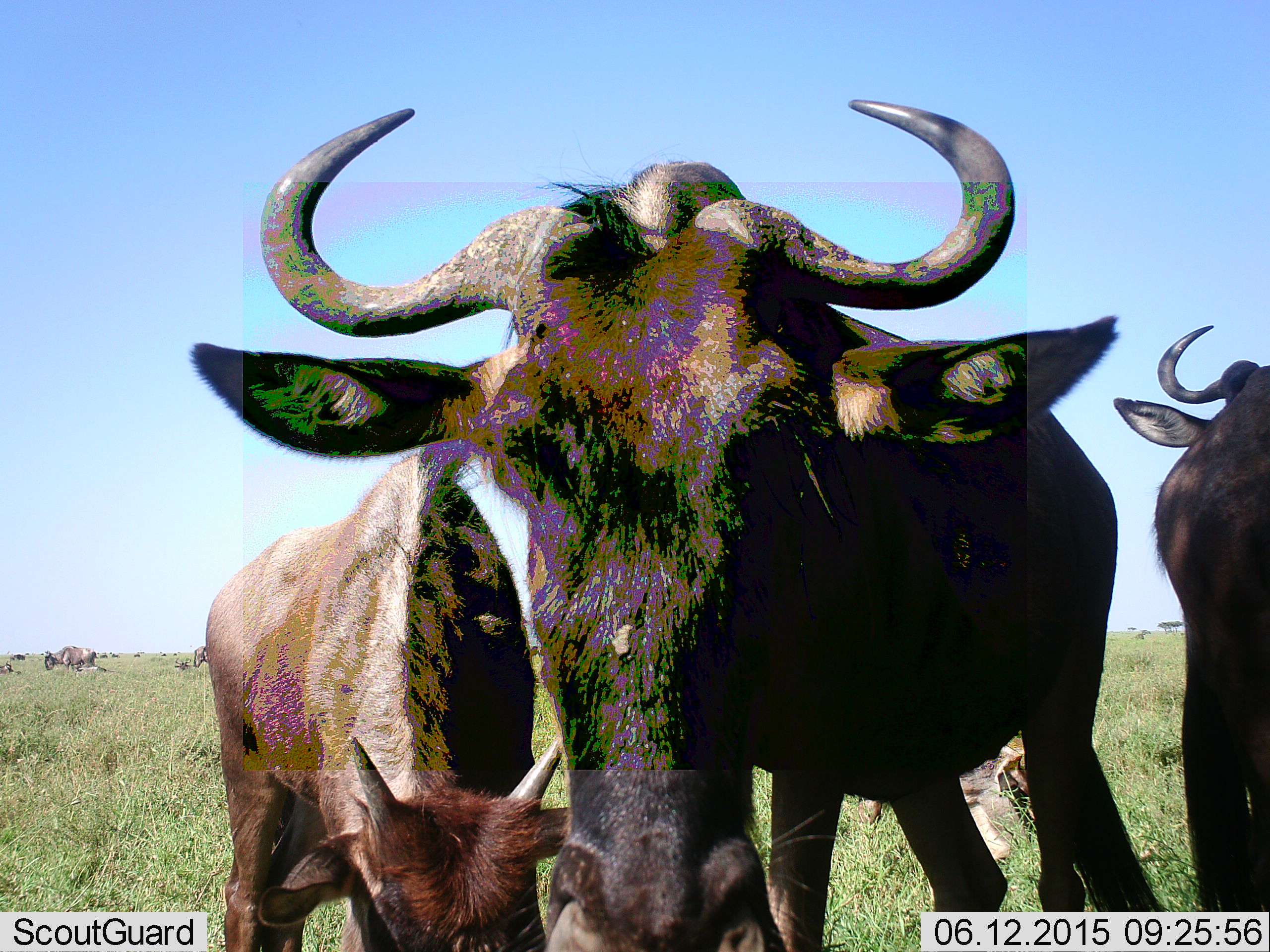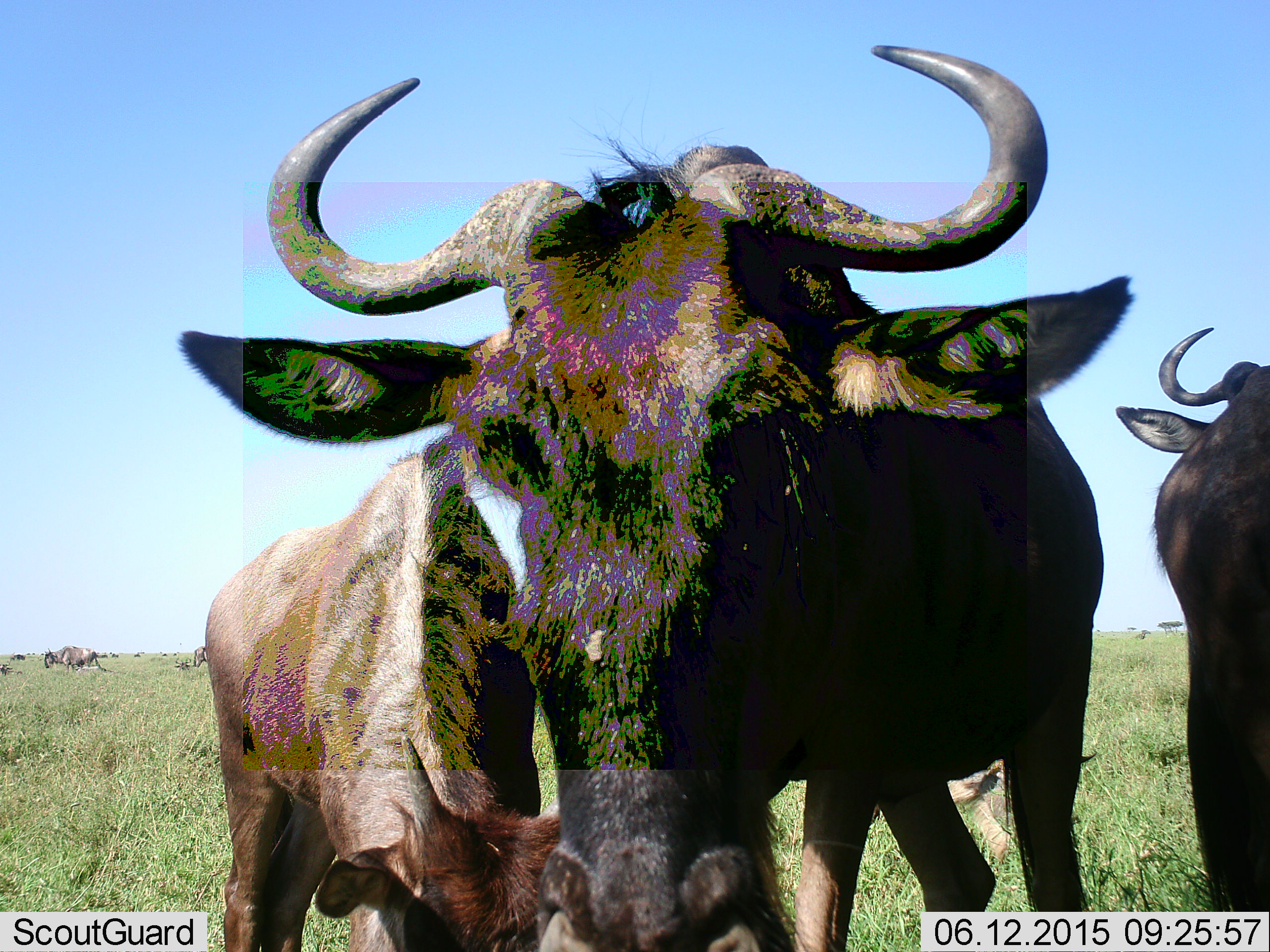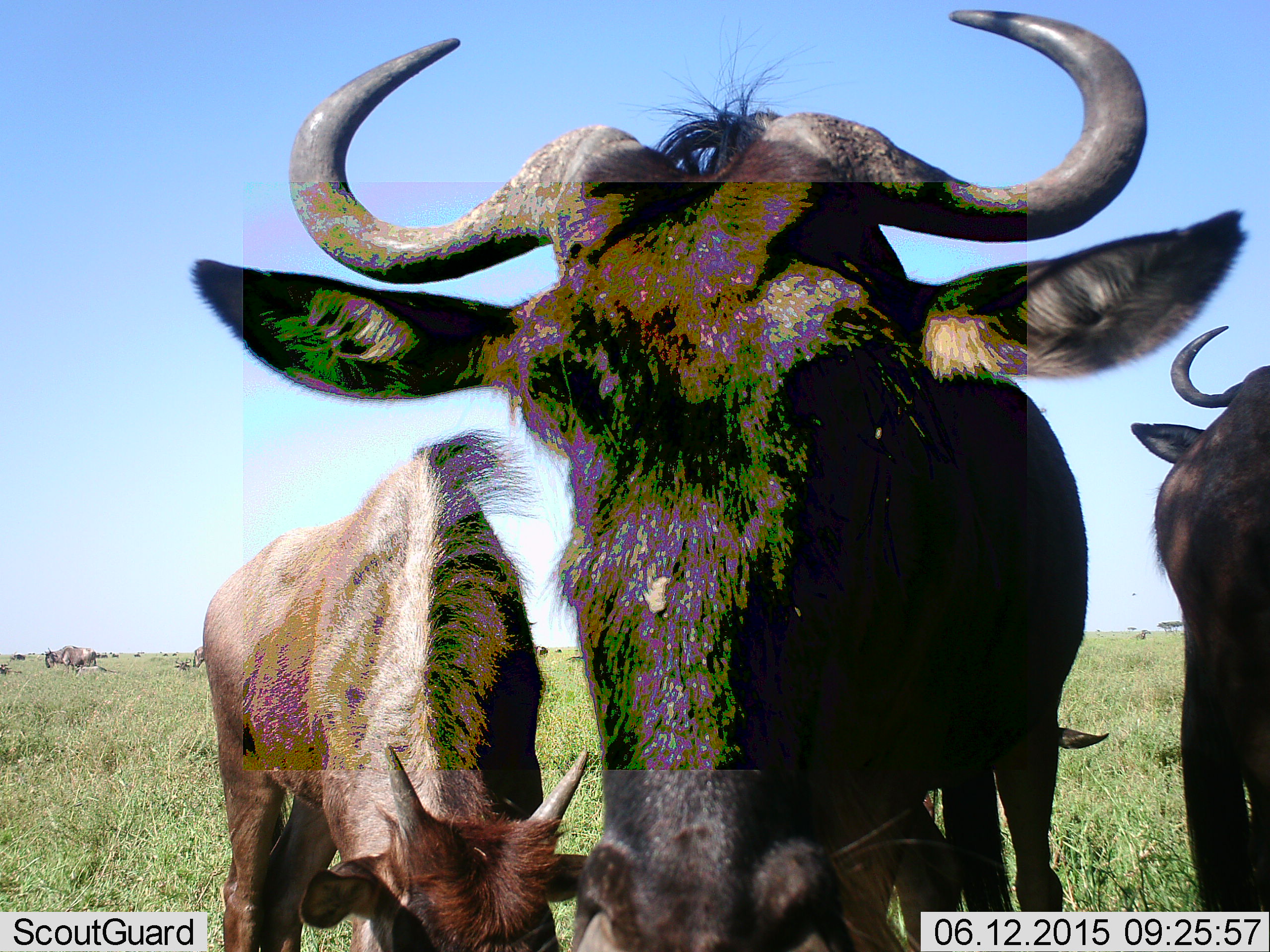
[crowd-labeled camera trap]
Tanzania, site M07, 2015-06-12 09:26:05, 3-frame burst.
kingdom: Animalia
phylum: Chordata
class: Mammalia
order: Artiodactyla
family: Bovidae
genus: Connochaetes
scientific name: Connochaetes taurinus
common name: blue wildebeest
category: wildebeest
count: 3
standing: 91%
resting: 0%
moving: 0%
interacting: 0%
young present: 27%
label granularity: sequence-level